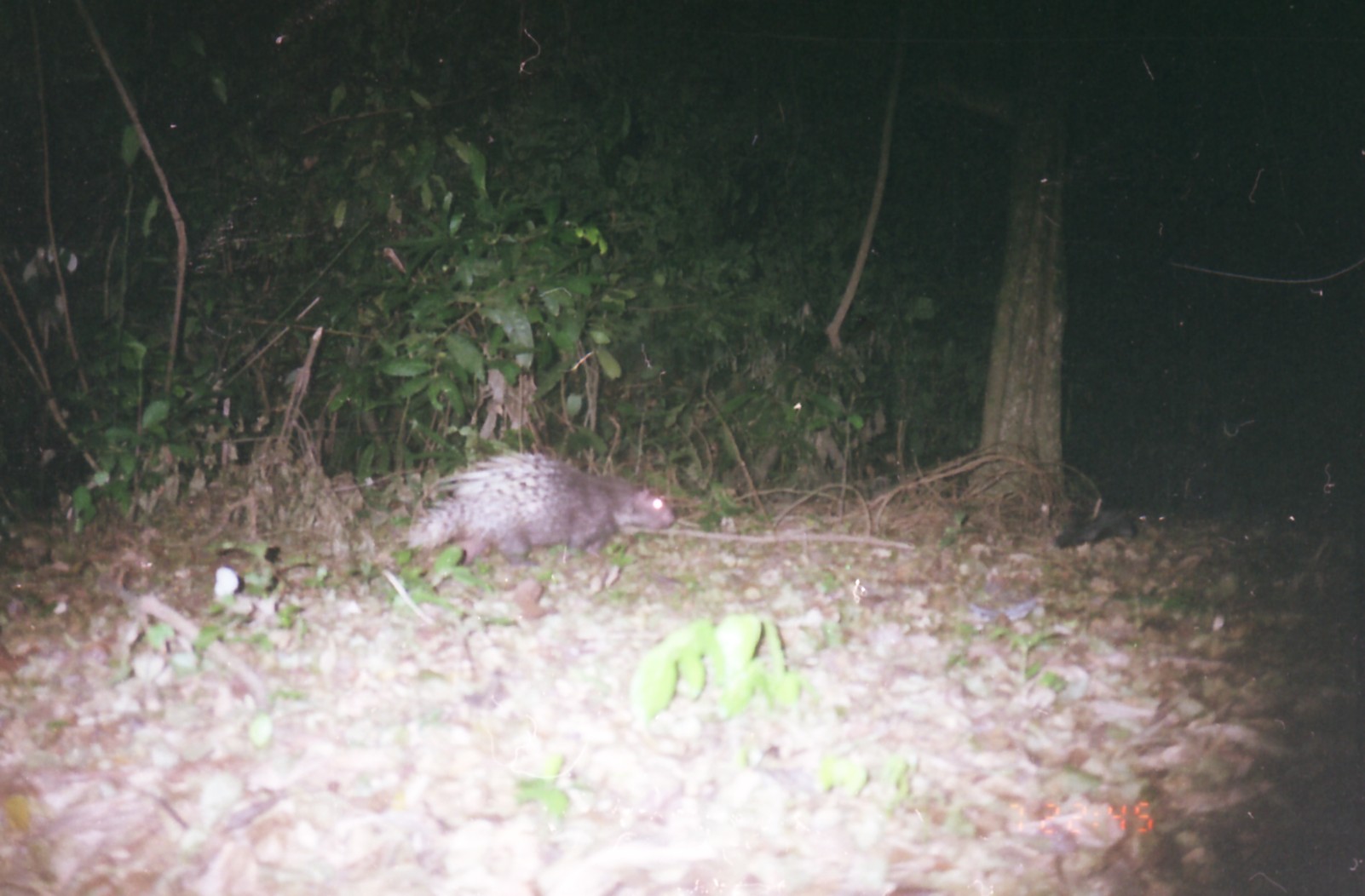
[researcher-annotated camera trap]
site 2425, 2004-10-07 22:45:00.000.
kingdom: Animalia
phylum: Chordata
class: Mammalia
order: Rodentia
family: Hystricidae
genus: Hystrix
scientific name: Hystrix brachyura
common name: east asian porcupine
Hystrix brachyura (east asian porcupine), count 1.